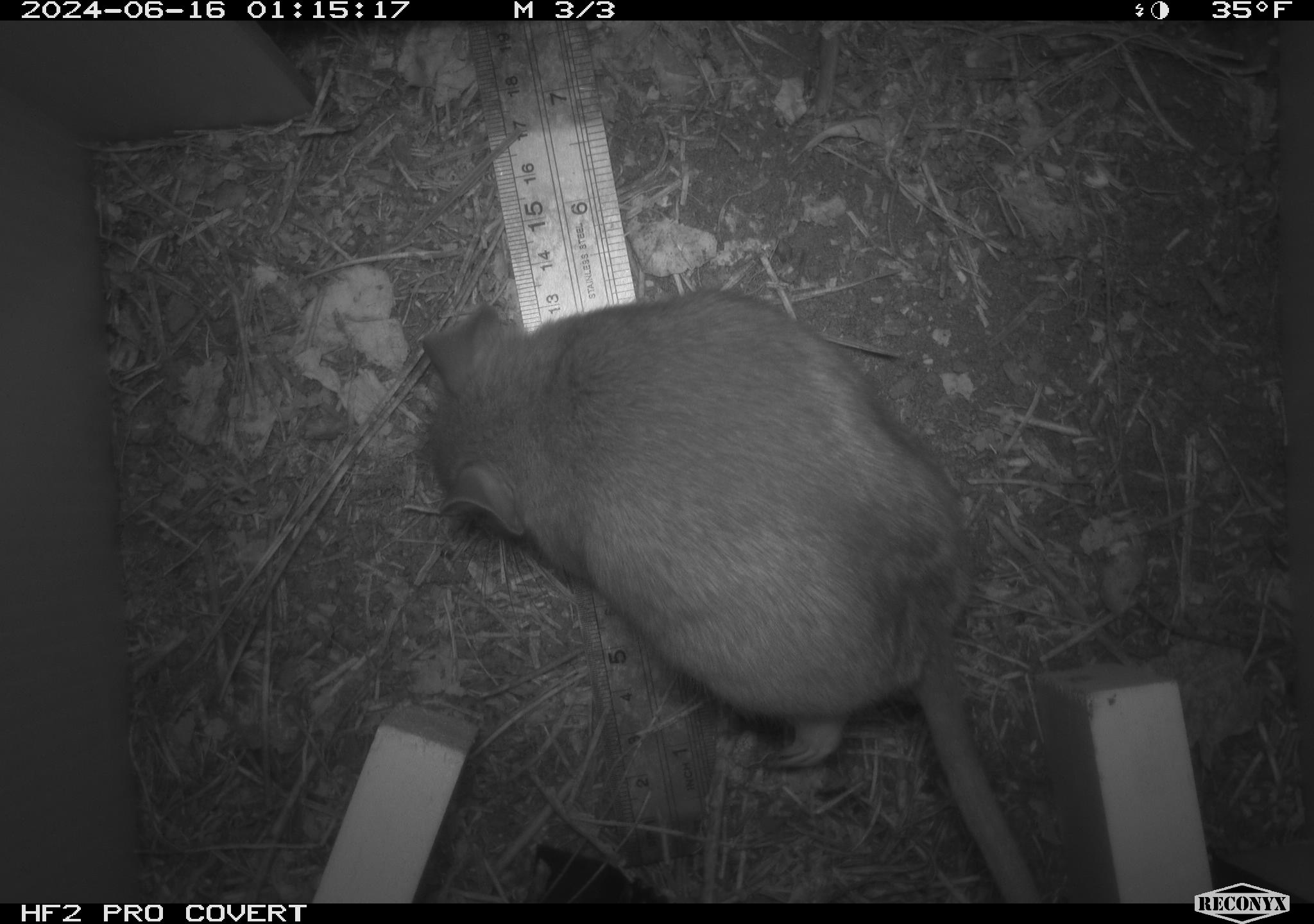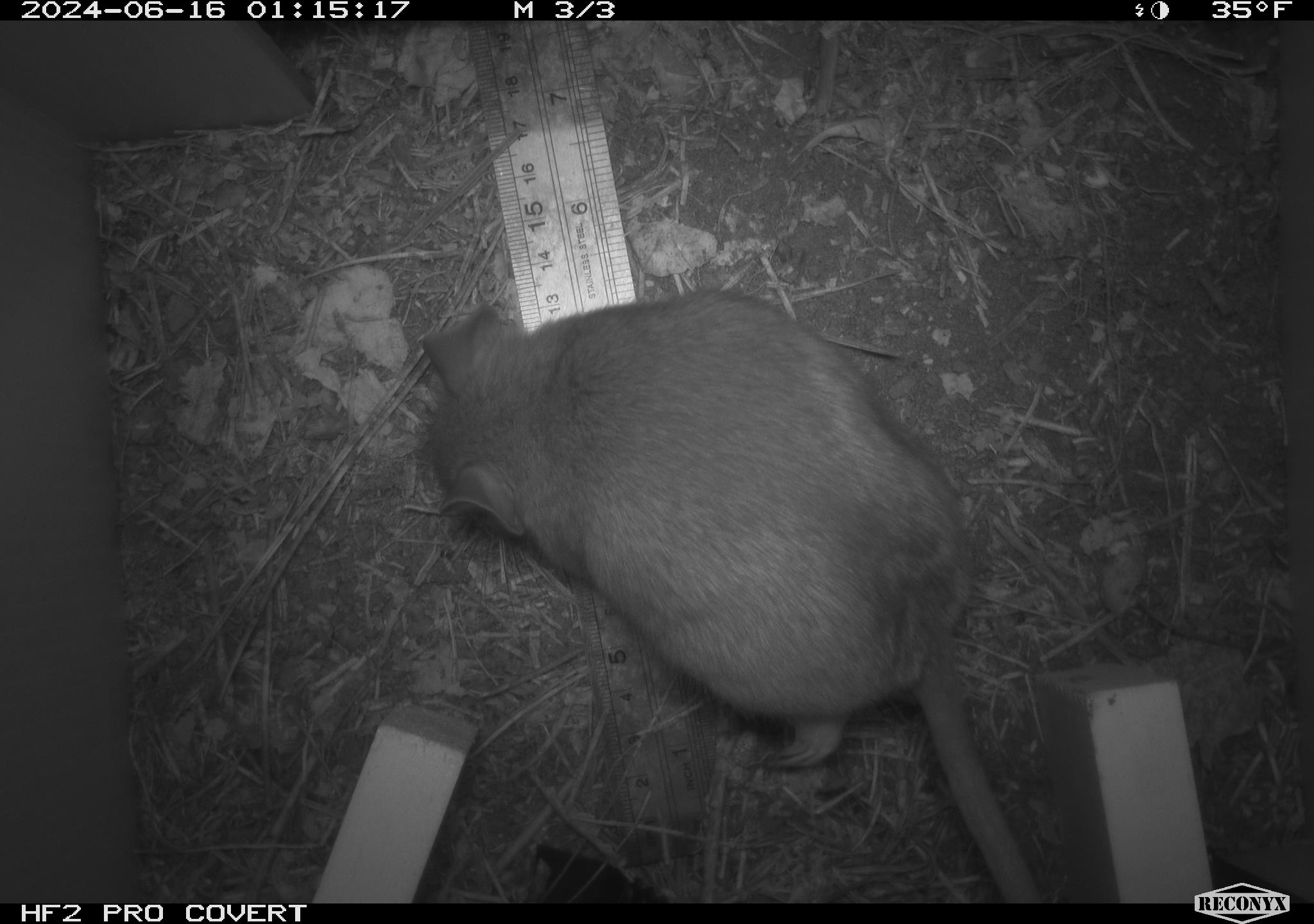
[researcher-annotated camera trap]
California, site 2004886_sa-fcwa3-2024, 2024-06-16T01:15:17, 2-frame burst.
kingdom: Animalia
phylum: Chordata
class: Mammalia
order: Rodentia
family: Cricetidae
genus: Neotoma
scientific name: Neotoma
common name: pack rat or woodrat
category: neotoma species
Neotoma species (pack rat or woodrat) (Neotoma).